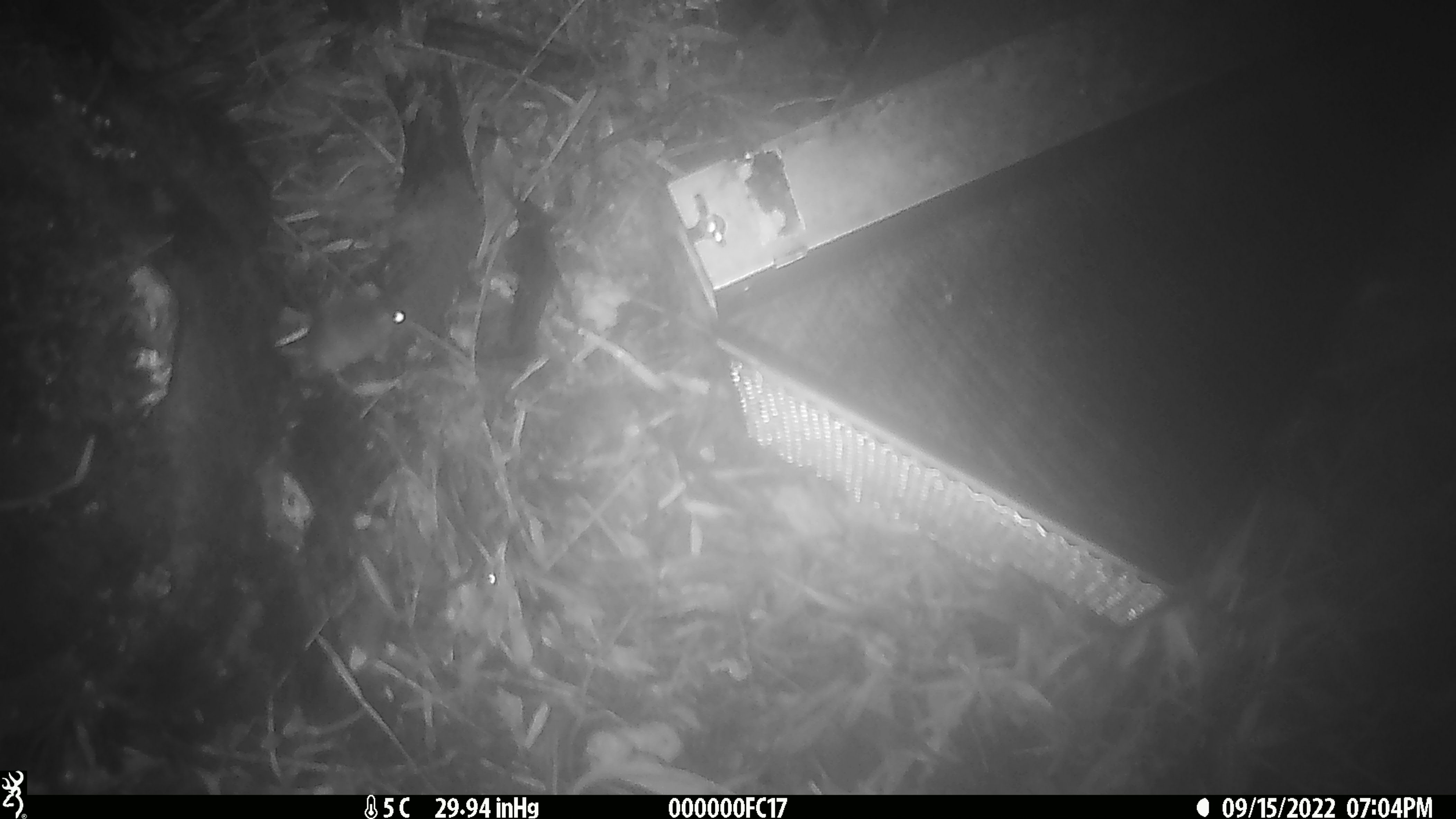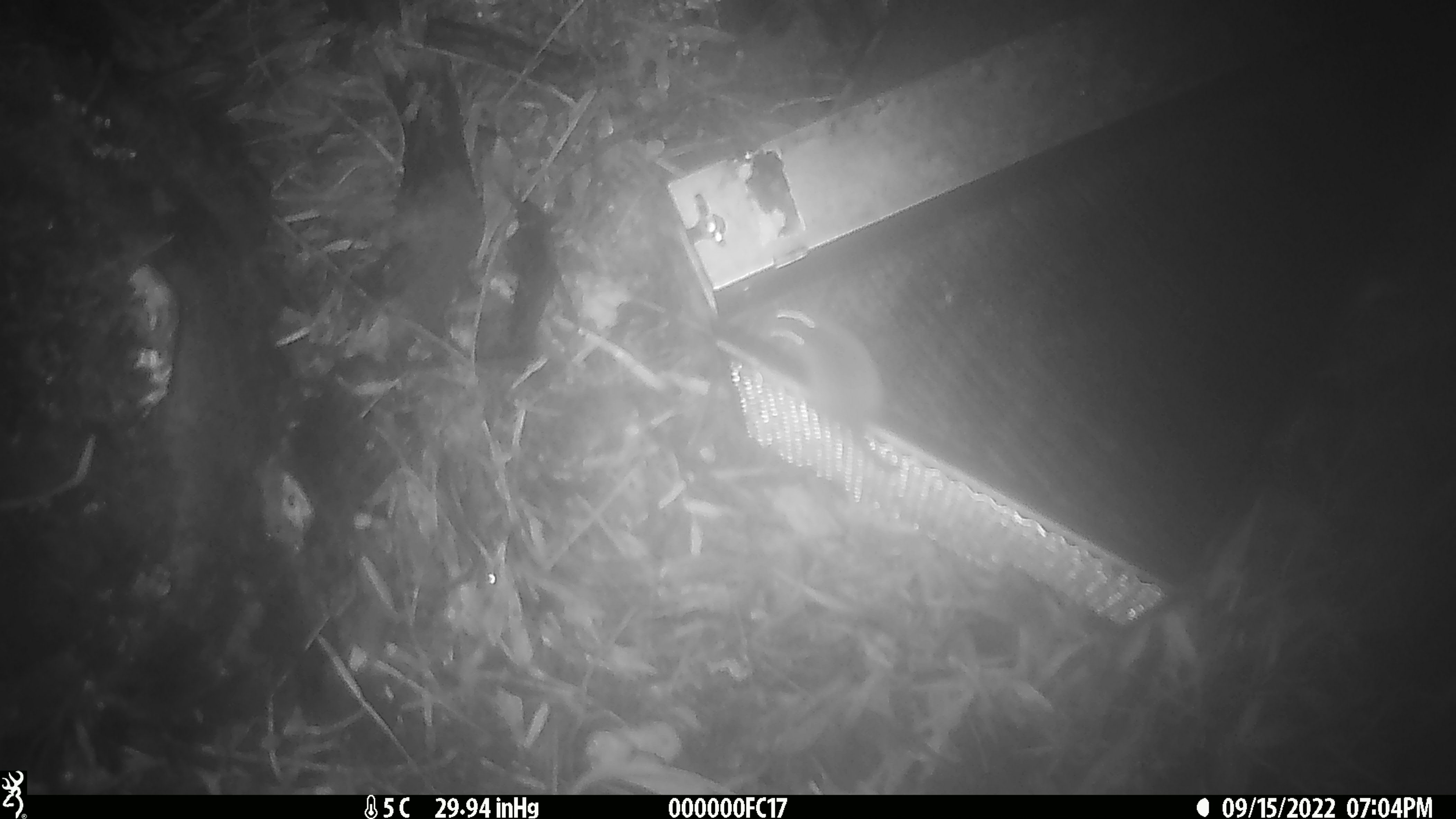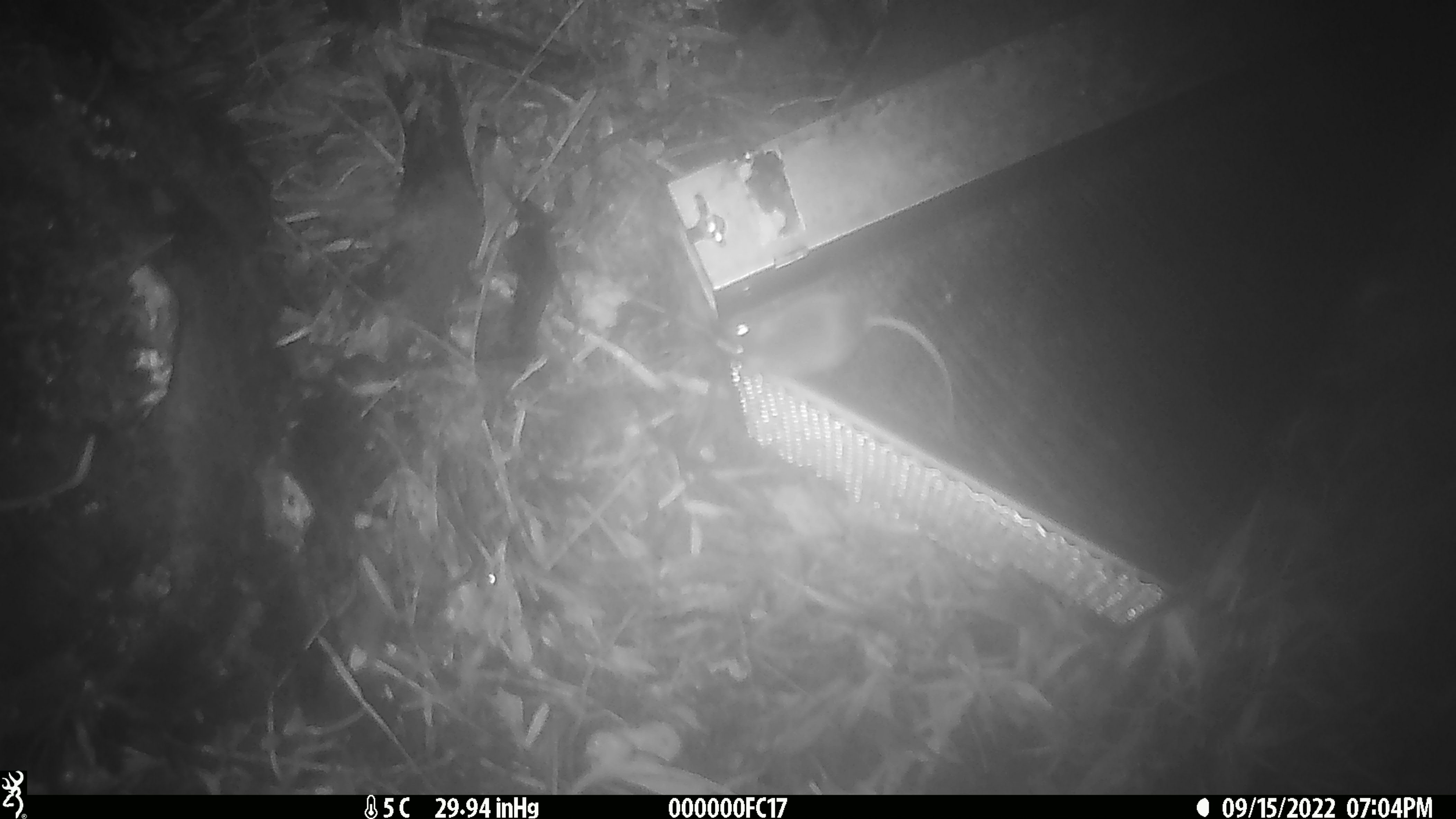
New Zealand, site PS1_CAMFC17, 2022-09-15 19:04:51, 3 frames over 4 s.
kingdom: Animalia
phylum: Chordata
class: Mammalia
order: Rodentia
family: Muridae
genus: Mus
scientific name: Mus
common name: mouse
Mouse (Mus).